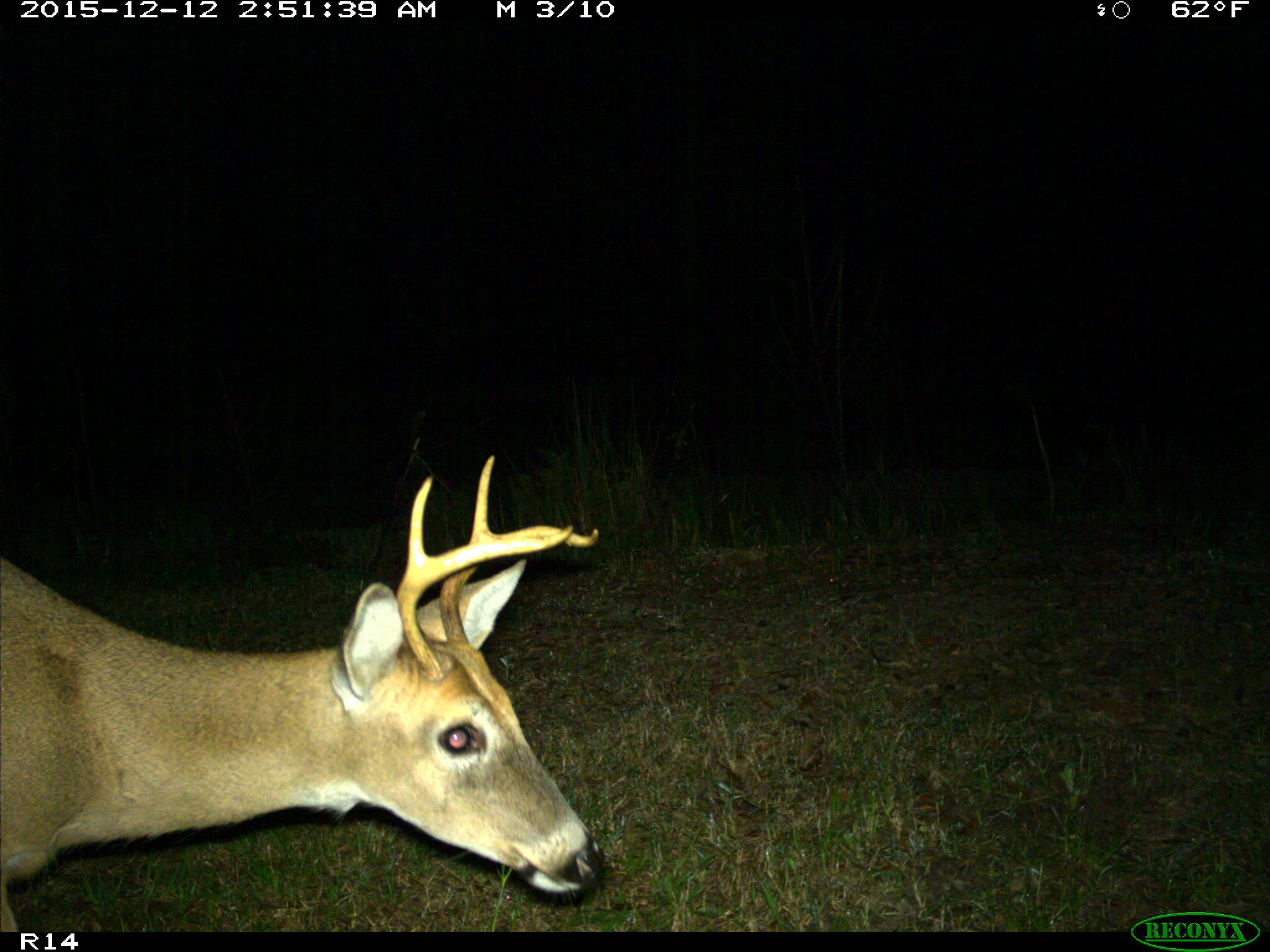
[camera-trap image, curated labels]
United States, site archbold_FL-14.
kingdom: Animalia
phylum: Chordata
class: Mammalia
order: Artiodactyla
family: Cervidae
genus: Odocoileus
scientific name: Odocoileus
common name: deer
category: unidentified deer